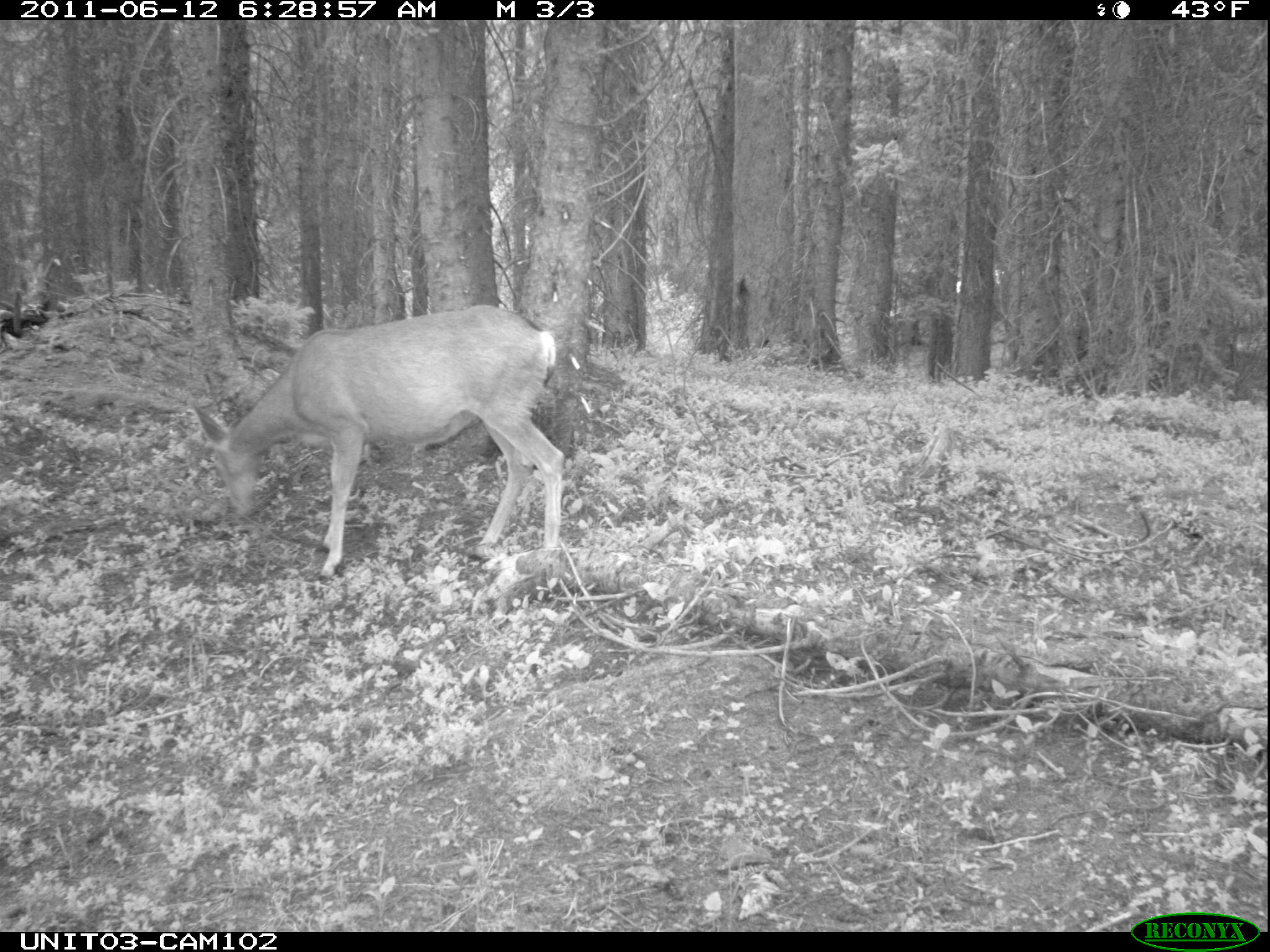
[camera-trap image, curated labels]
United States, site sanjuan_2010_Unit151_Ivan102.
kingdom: Animalia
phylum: Chordata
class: Mammalia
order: Artiodactyla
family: Cervidae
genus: Odocoileus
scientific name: Odocoileus hemionus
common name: mule deer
Odocoileus hemionus (mule deer).